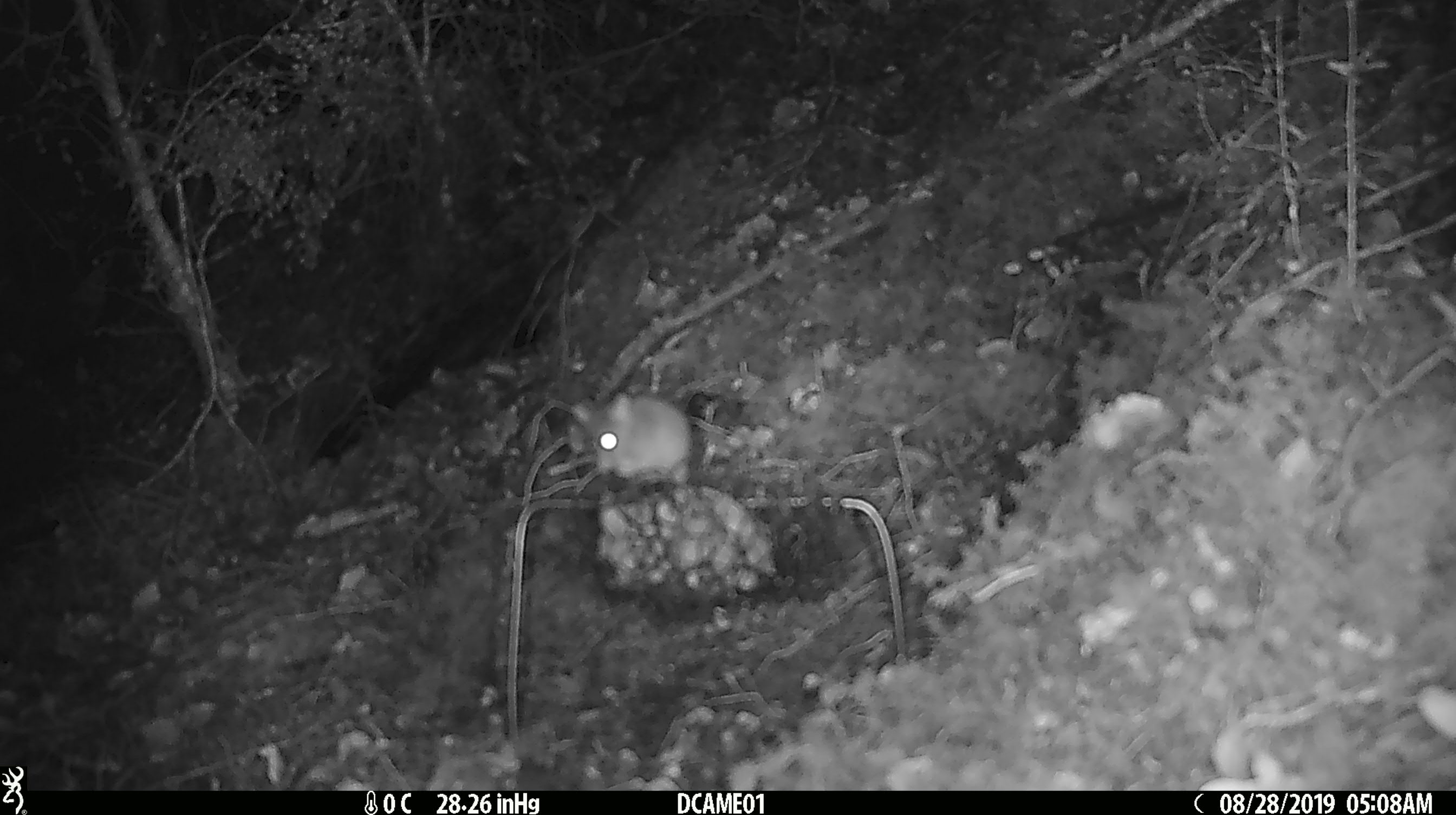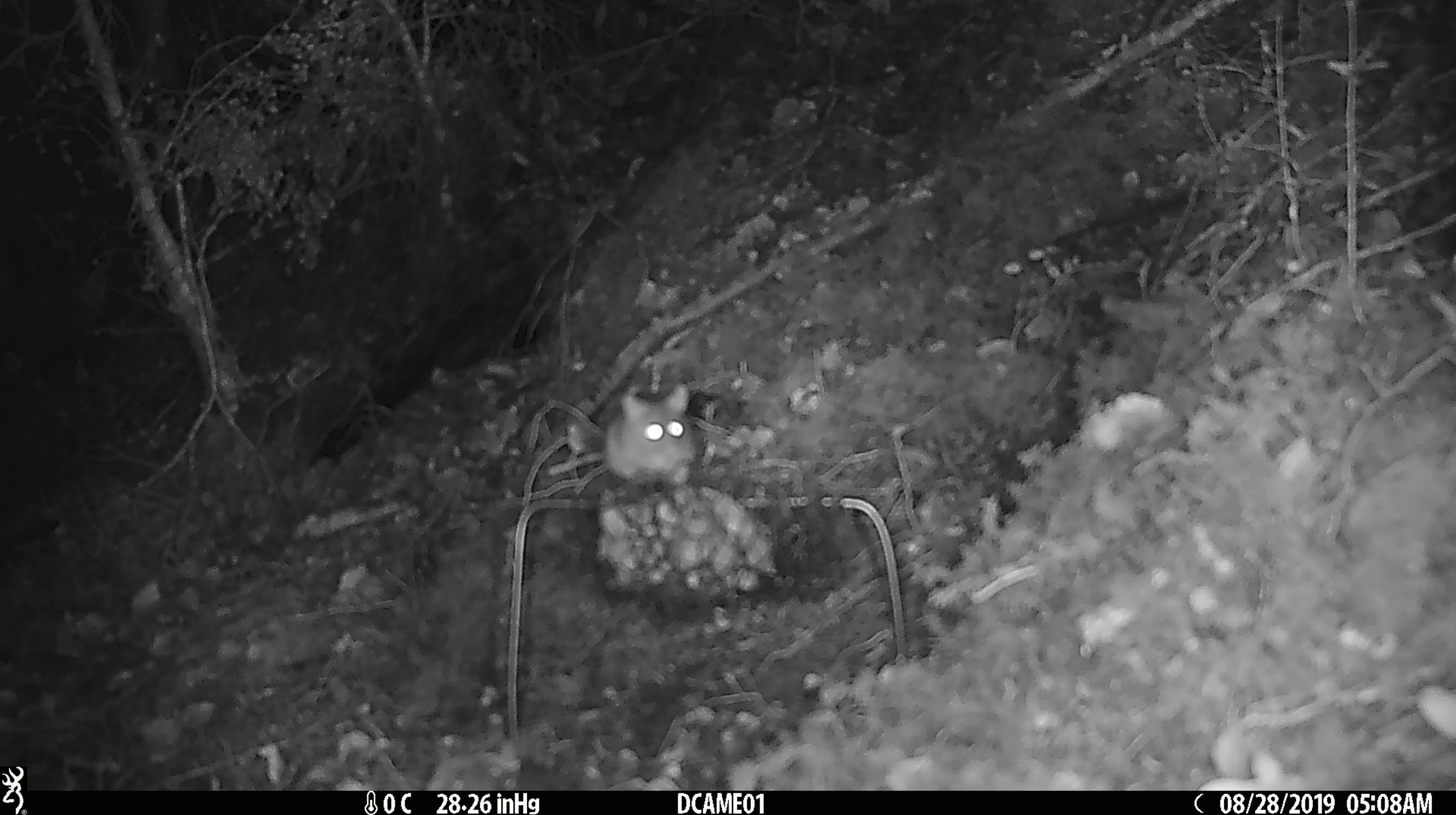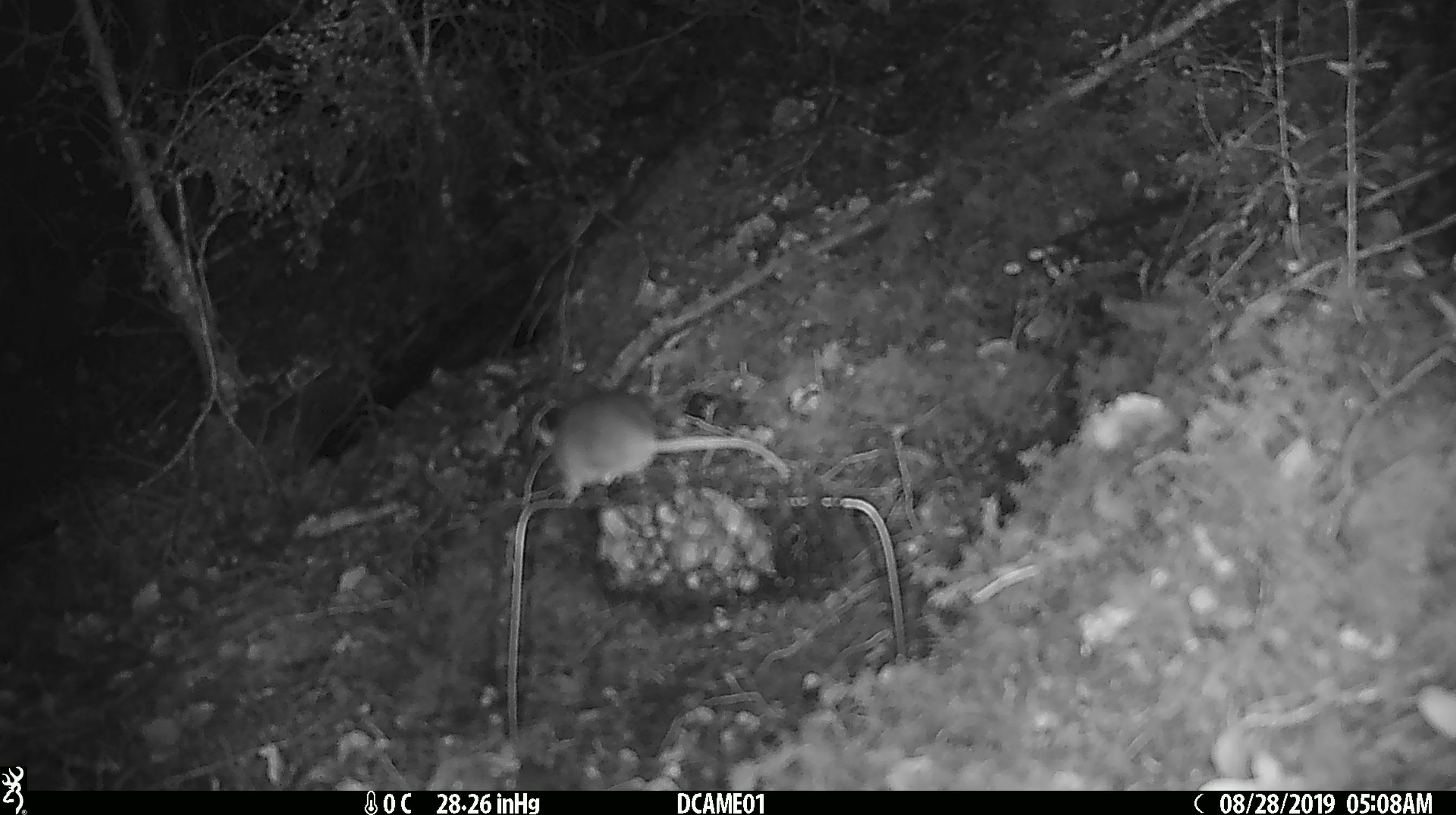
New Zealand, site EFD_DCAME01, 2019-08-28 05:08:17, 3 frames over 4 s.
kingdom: Animalia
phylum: Chordata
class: Mammalia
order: Rodentia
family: Muridae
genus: Mus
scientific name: Mus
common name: mouse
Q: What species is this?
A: Mouse (Mus).